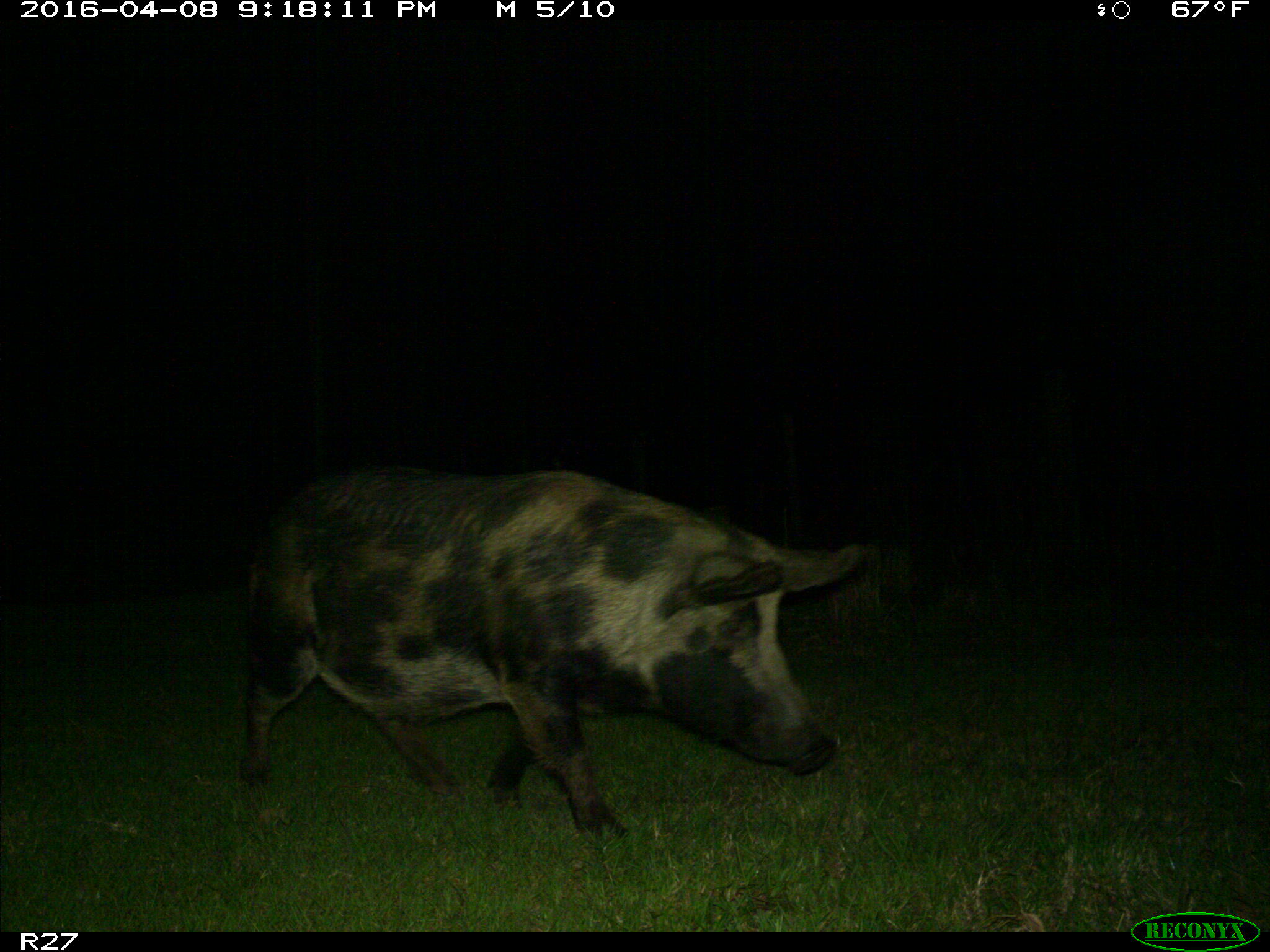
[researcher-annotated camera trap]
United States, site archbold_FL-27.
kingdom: Animalia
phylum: Chordata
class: Mammalia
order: Artiodactyla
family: Suidae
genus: Sus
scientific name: Sus scrofa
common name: wild boar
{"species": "Sus scrofa (wild boar)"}